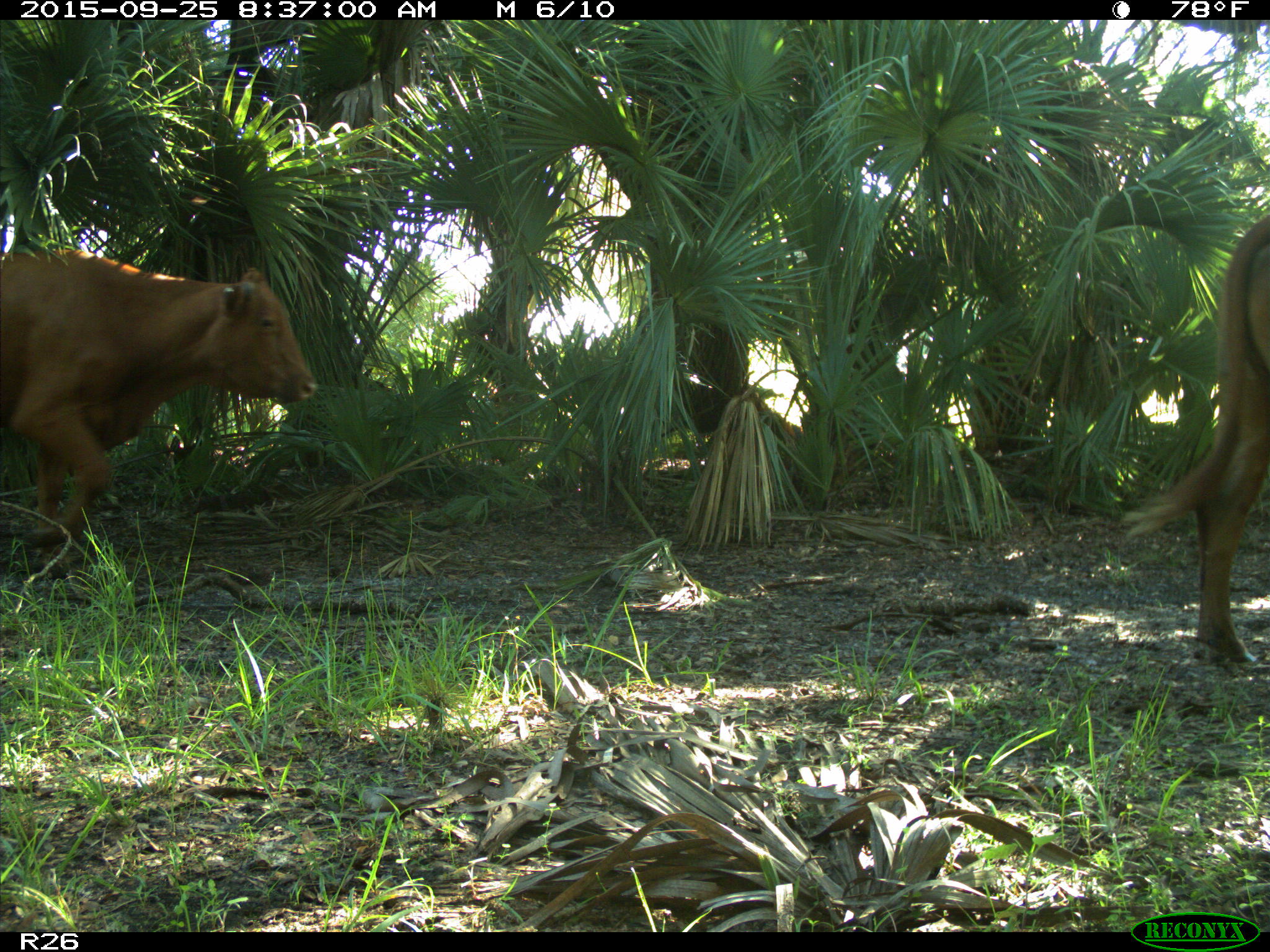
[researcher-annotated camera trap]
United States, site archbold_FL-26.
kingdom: Animalia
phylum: Chordata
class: Mammalia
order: Artiodactyla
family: Bovidae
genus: Bos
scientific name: Bos taurus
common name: domestic cow